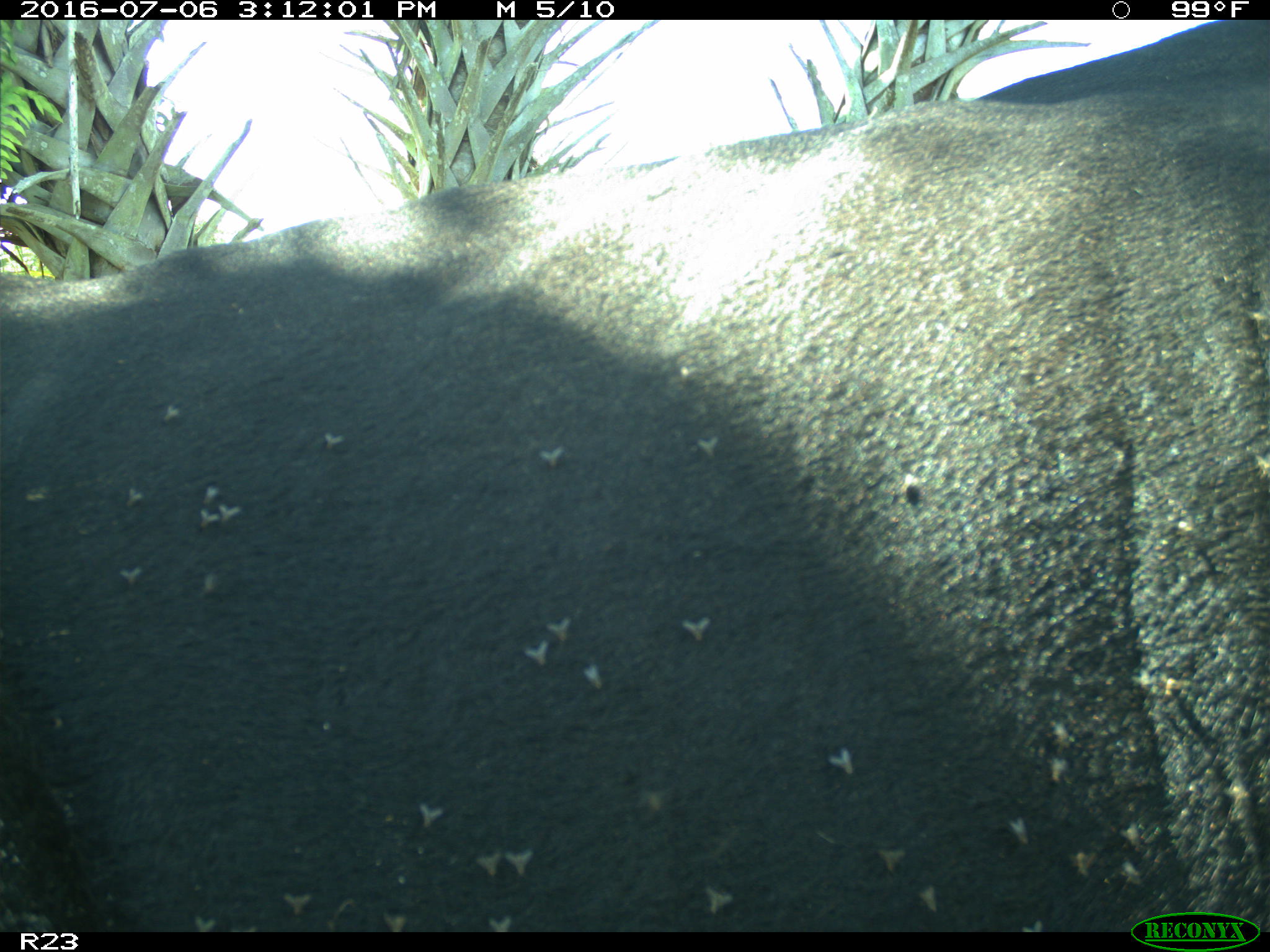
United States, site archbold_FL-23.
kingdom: Animalia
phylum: Chordata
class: Mammalia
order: Artiodactyla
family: Bovidae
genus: Bos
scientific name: Bos taurus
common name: domestic cow